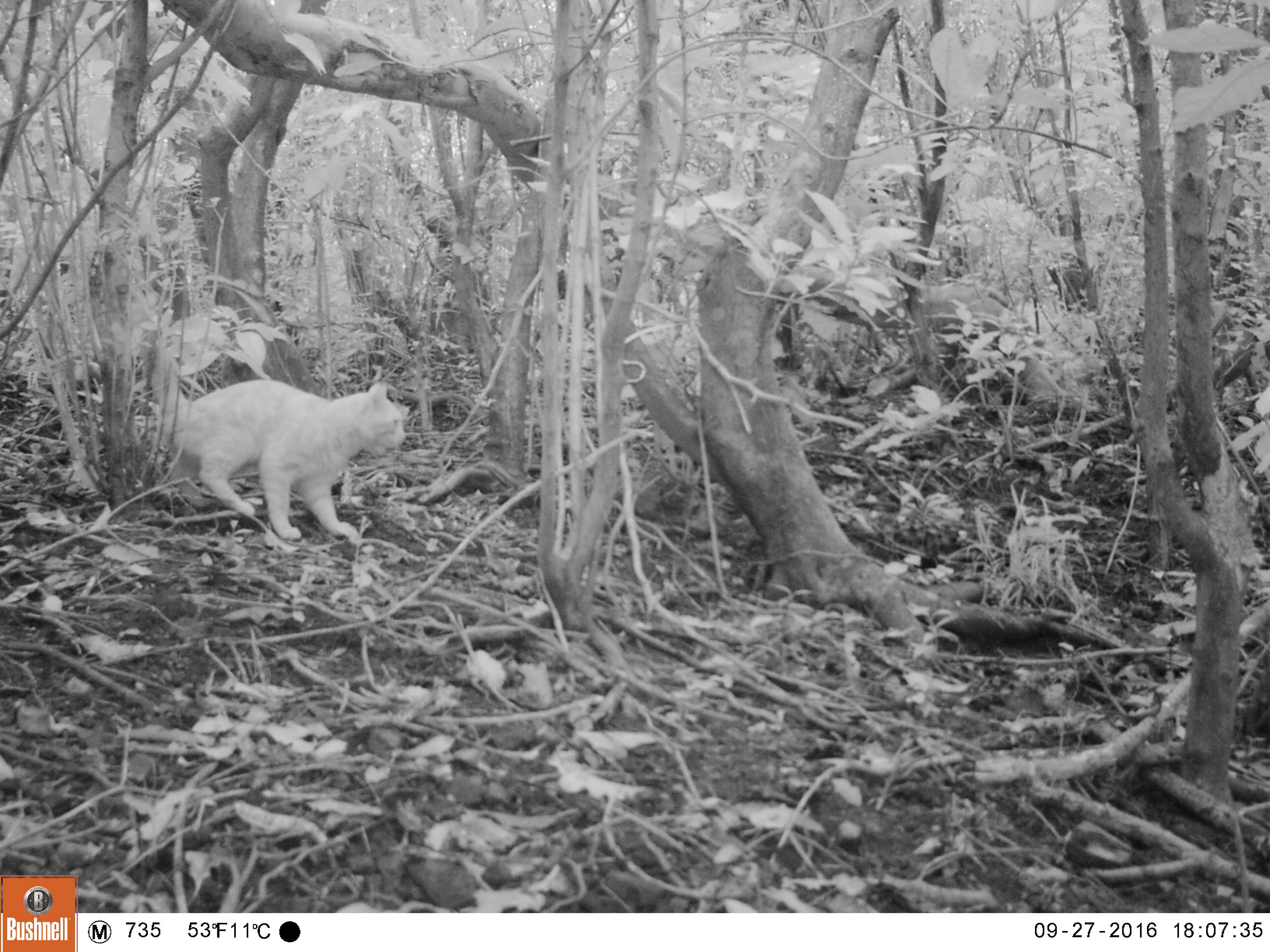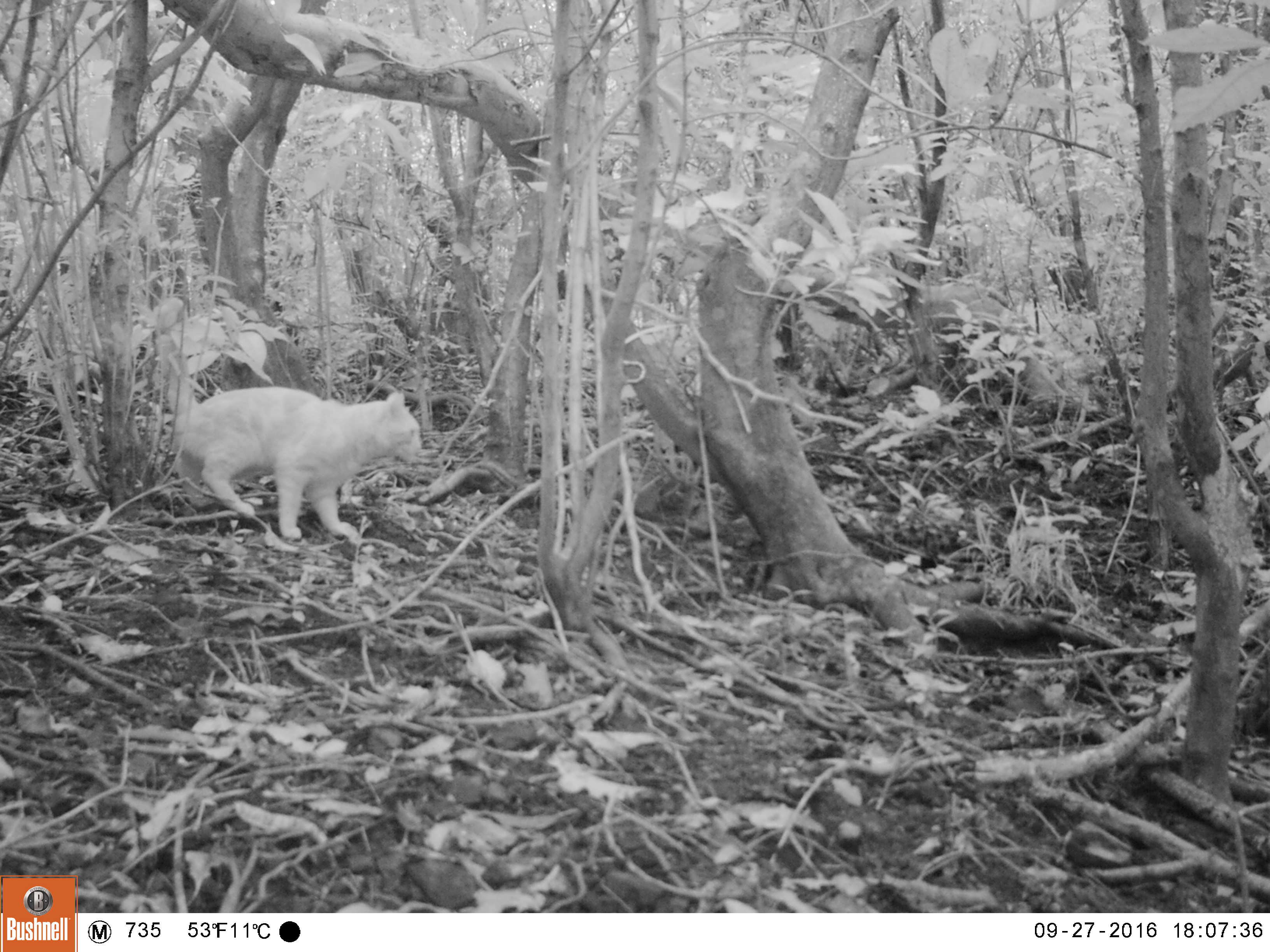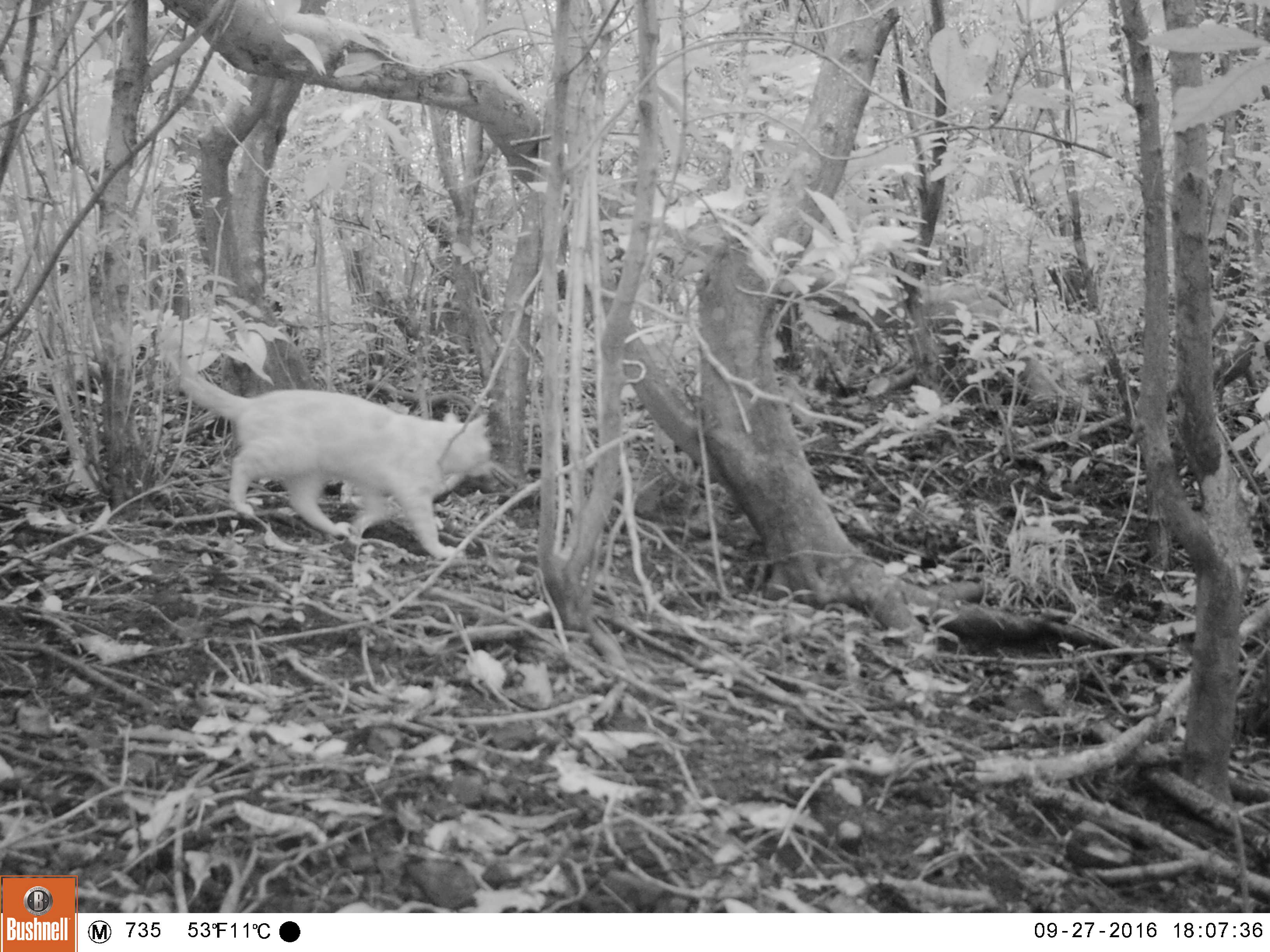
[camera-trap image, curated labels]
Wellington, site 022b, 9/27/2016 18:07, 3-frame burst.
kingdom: Animalia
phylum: Chordata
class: Mammalia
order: Carnivora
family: Felidae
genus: Felis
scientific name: Felis catus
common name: cat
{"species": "cat (Felis catus)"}